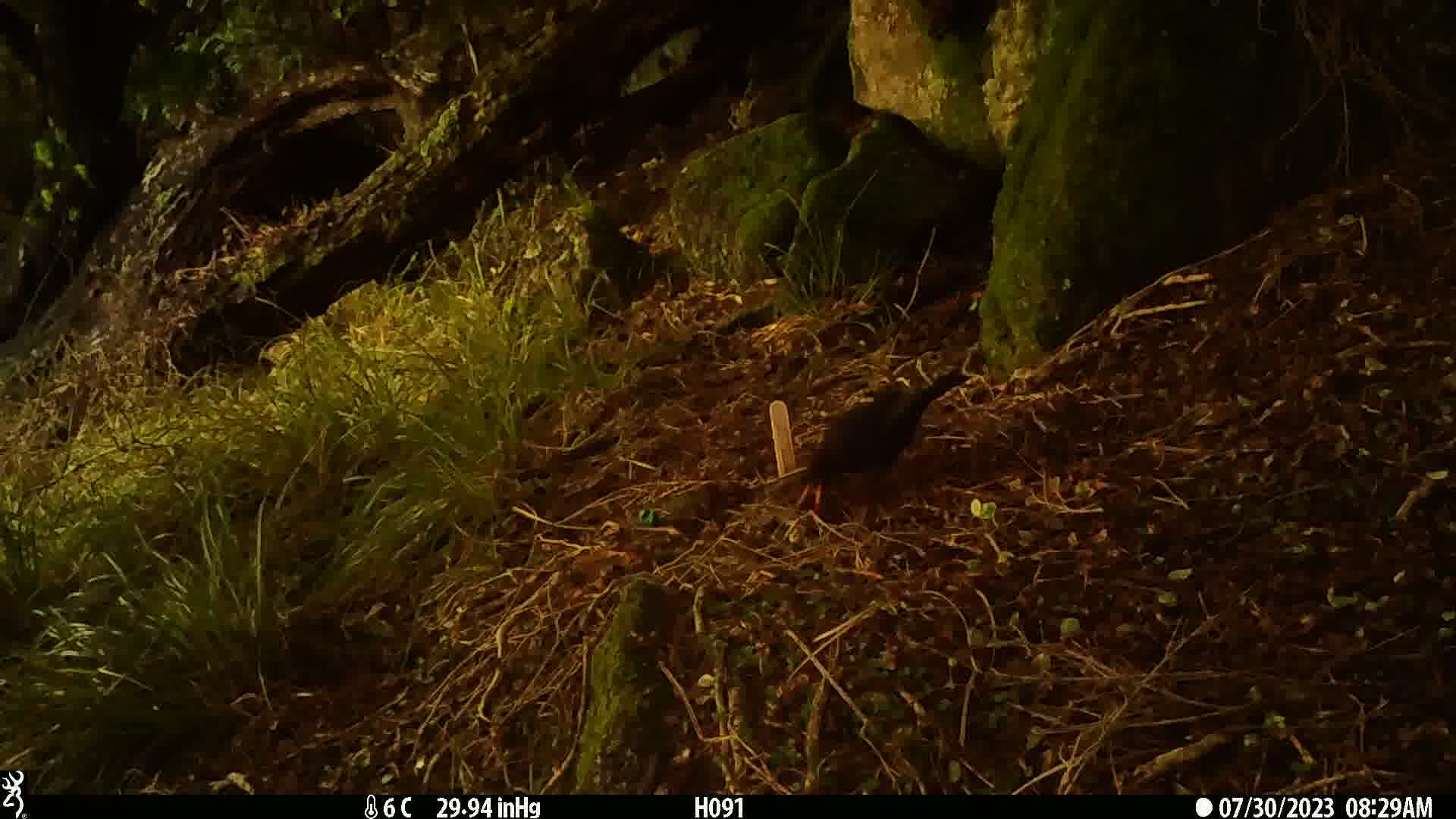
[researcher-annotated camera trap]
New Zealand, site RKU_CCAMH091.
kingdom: Animalia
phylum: Chordata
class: Aves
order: Passeriformes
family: Turdidae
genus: Turdus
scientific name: Turdus merula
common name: eurasian blackbird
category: blackbird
Blackbird (eurasian blackbird) (Turdus merula).